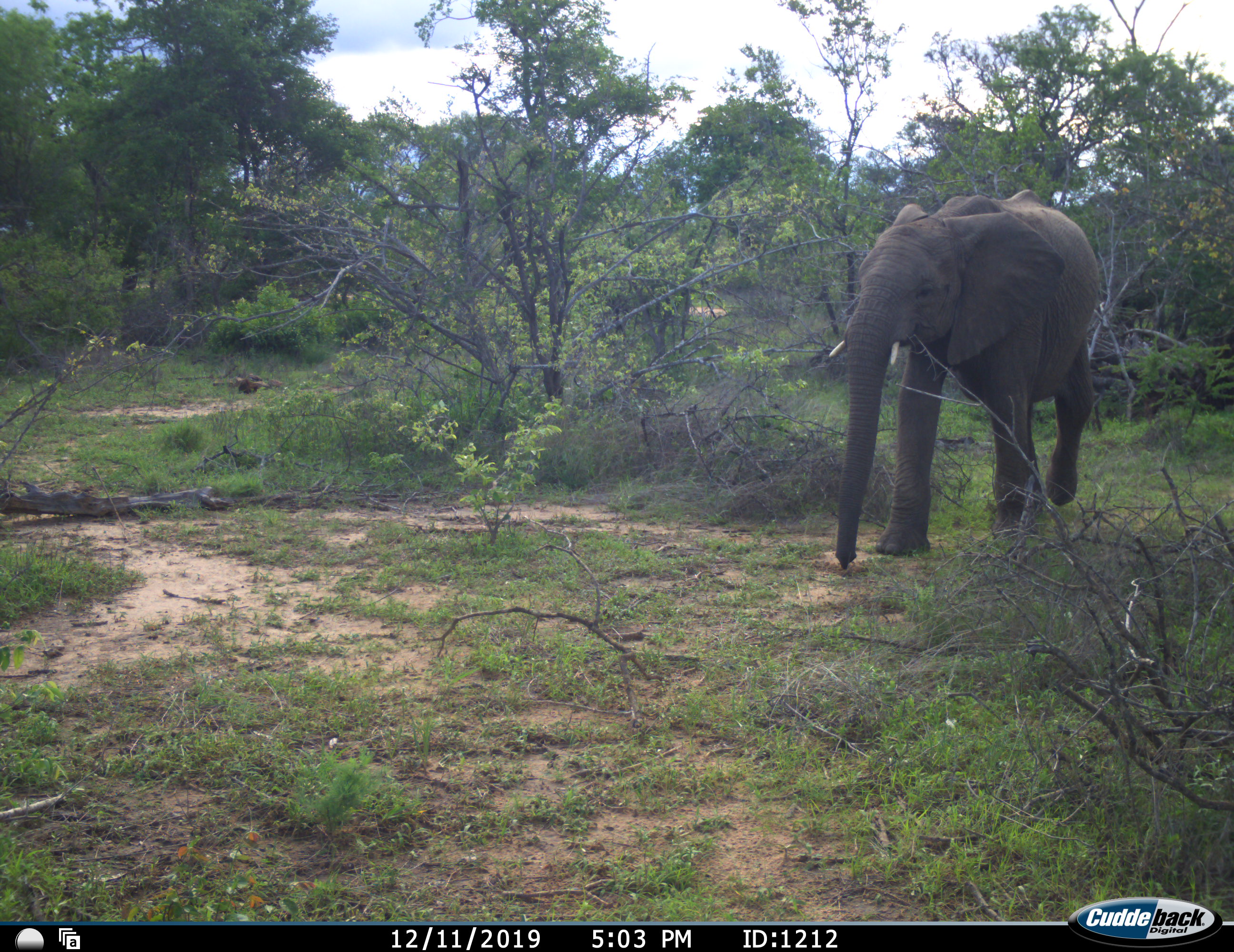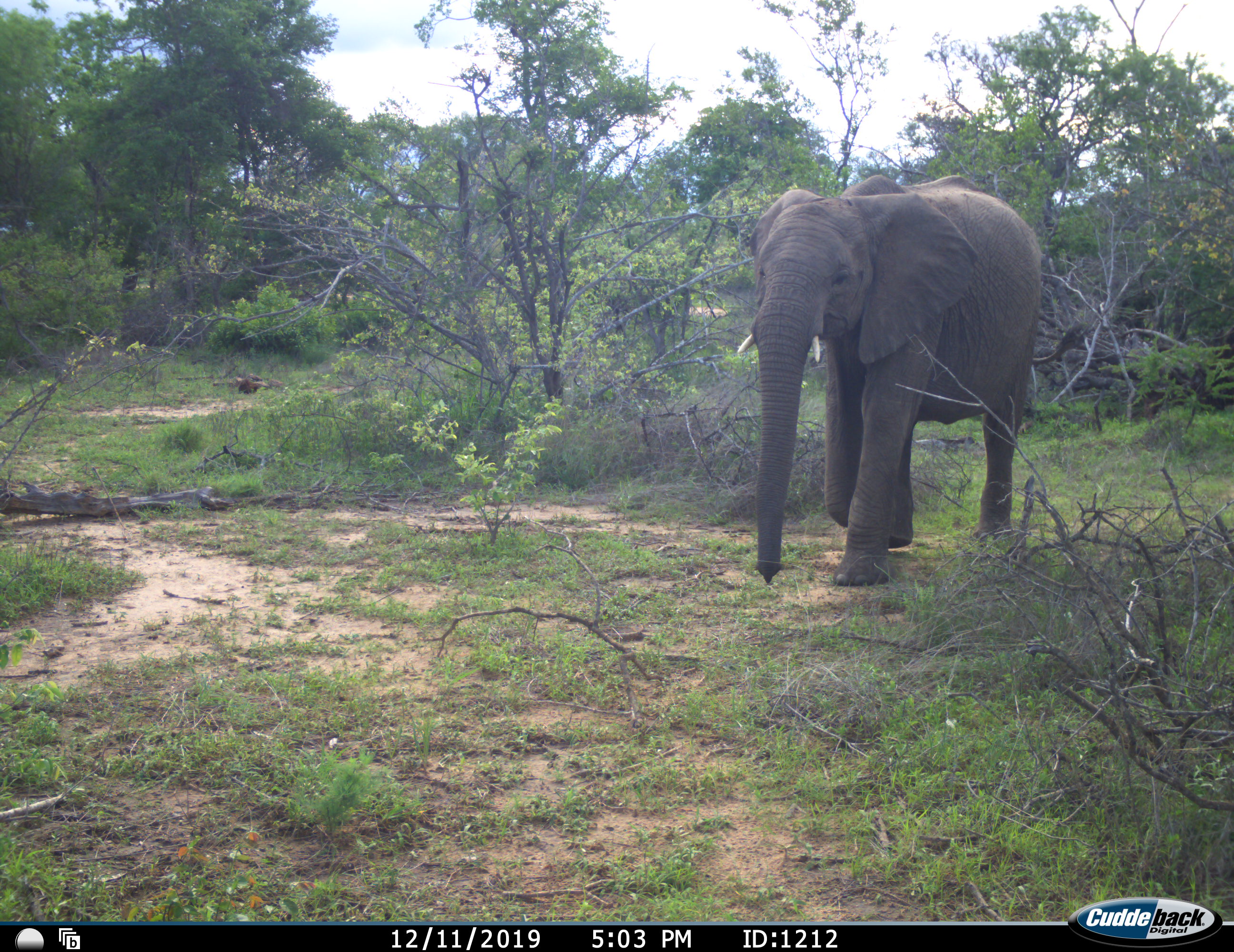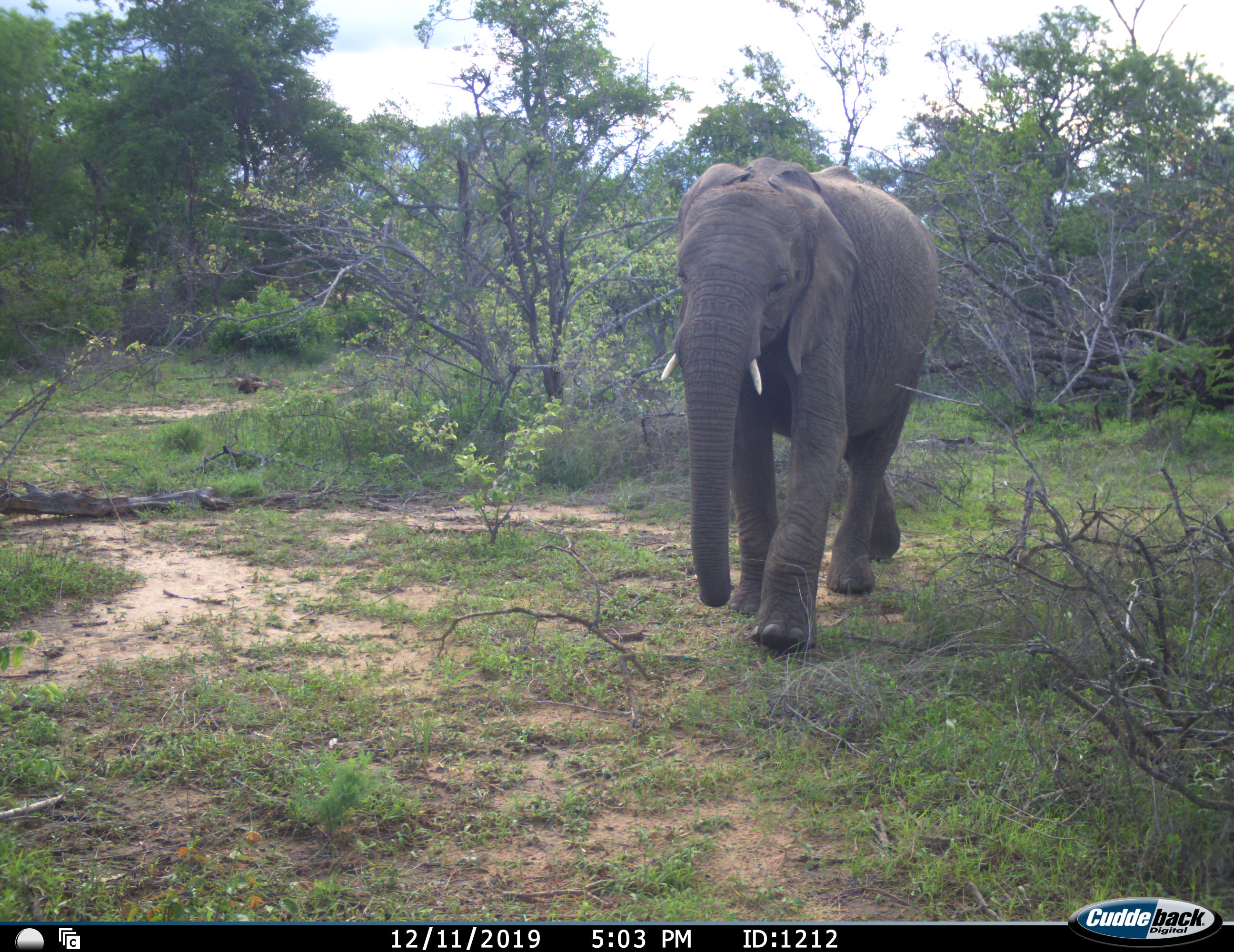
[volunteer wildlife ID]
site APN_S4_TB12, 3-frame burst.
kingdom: Animalia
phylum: Chordata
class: Mammalia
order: Proboscidea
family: Elephantidae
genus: Loxodonta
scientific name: Loxodonta africana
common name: african bush elephant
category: elephant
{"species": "elephant (african bush elephant) (Loxodonta africana)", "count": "1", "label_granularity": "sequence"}